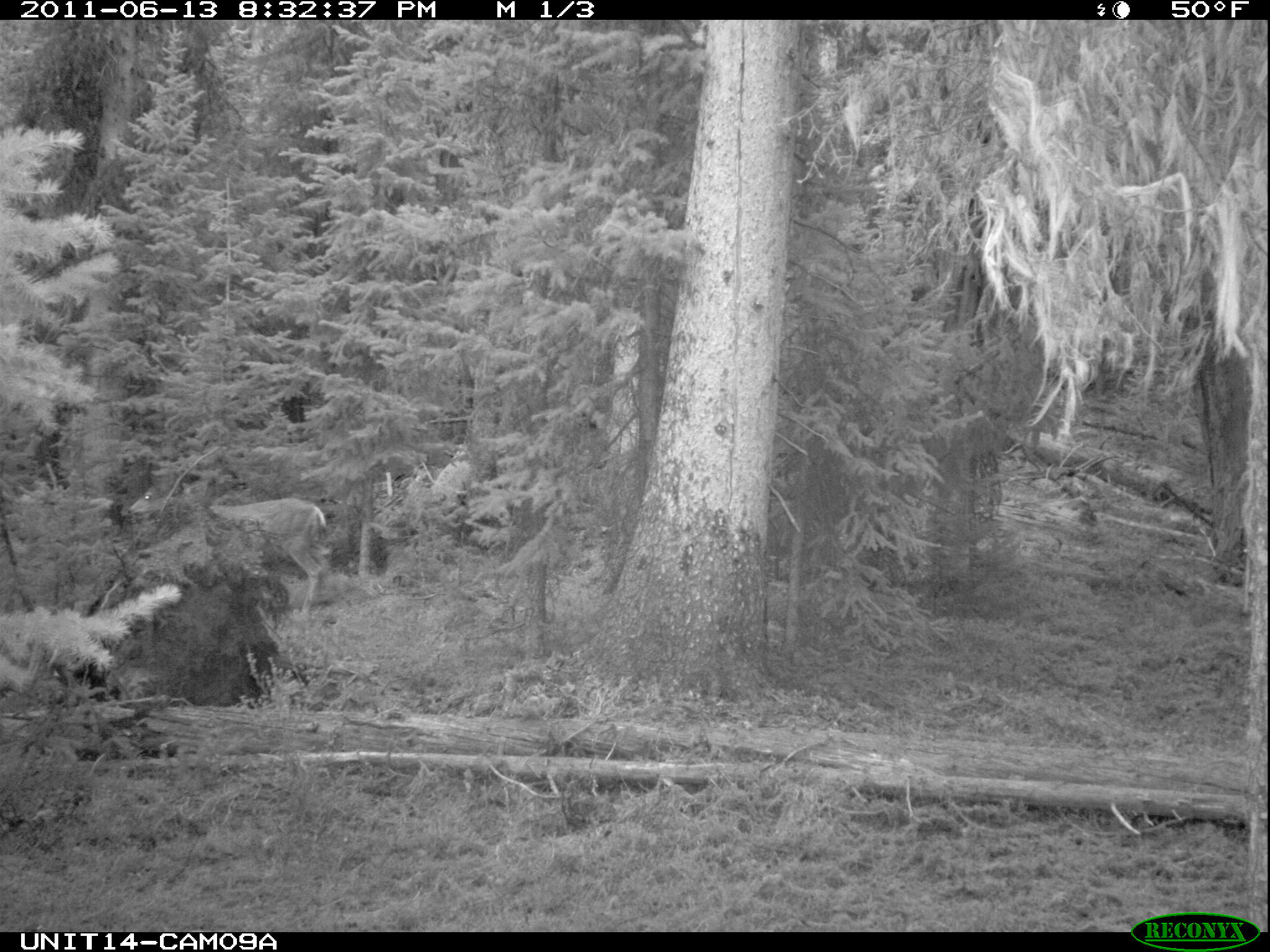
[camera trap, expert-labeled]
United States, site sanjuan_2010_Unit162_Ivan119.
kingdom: Animalia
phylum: Chordata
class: Mammalia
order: Artiodactyla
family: Cervidae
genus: Odocoileus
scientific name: Odocoileus hemionus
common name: mule deer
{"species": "Odocoileus hemionus (mule deer)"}